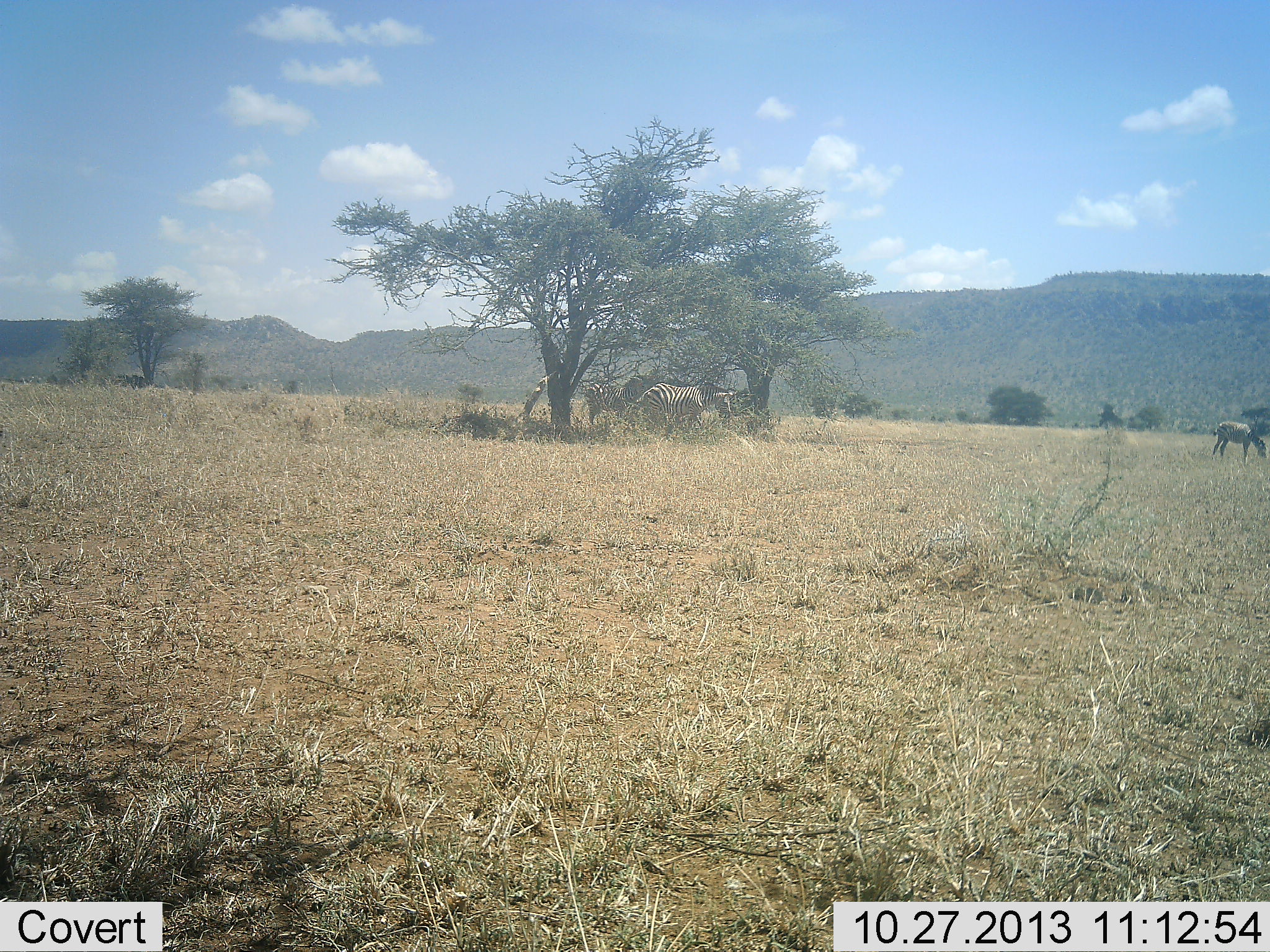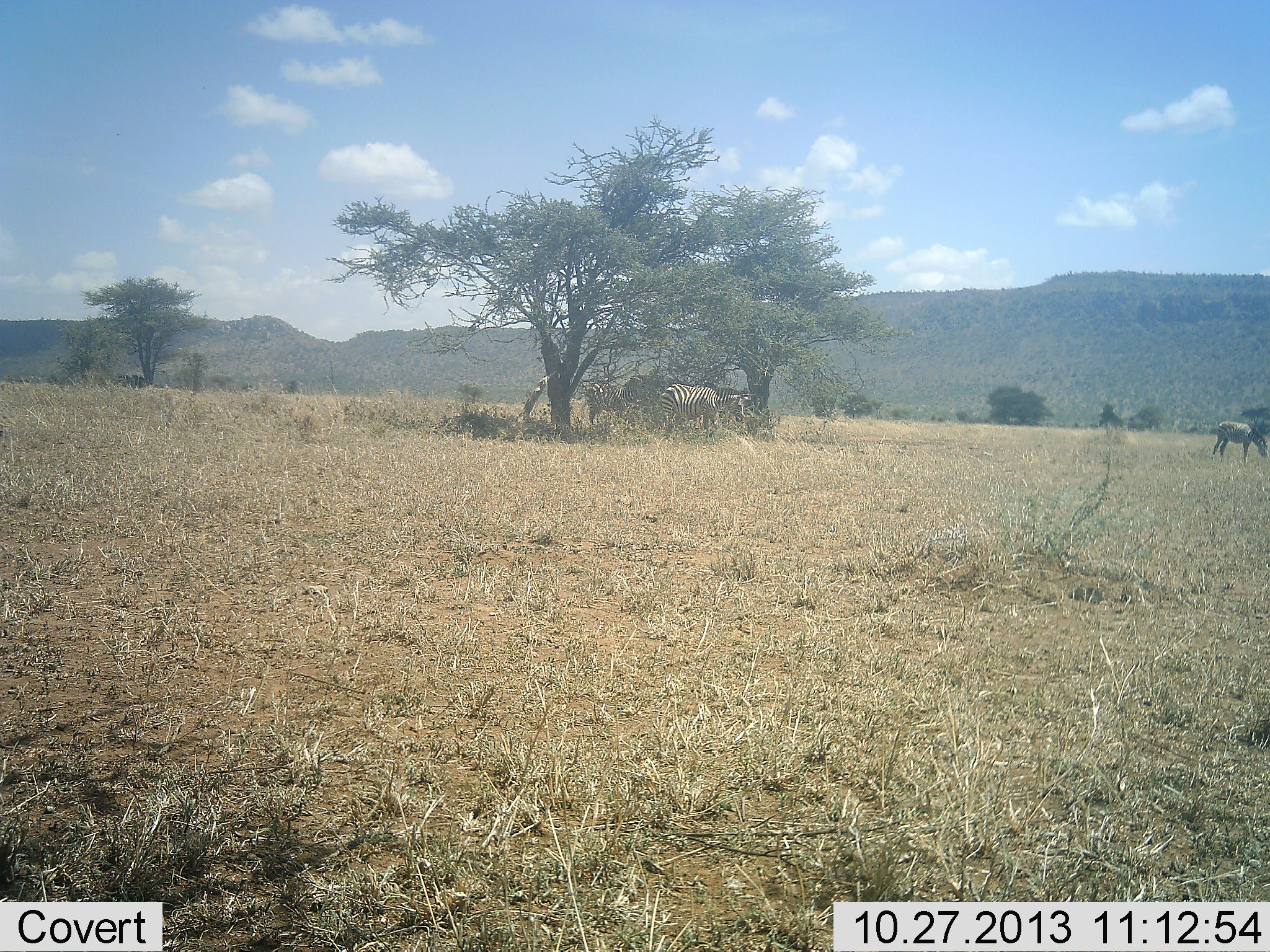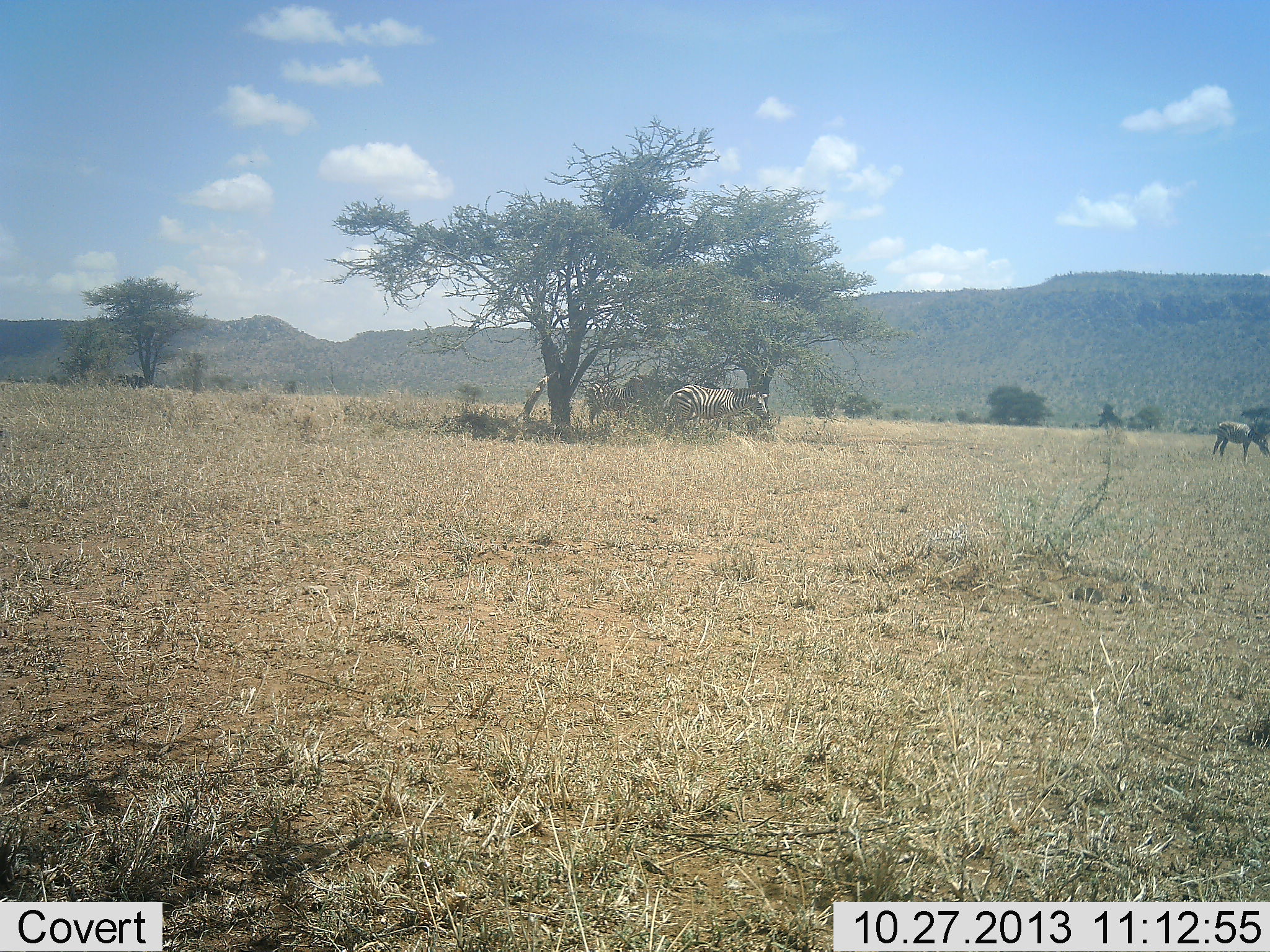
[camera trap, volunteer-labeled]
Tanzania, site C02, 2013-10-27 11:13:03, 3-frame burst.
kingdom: Animalia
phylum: Chordata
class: Mammalia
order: Perissodactyla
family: Equidae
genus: Equus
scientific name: Equus quagga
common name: plains zebra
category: zebra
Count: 3.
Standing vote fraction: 70%.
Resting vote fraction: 20%.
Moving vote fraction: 40%.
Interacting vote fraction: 0%.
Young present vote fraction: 10%.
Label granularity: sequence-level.